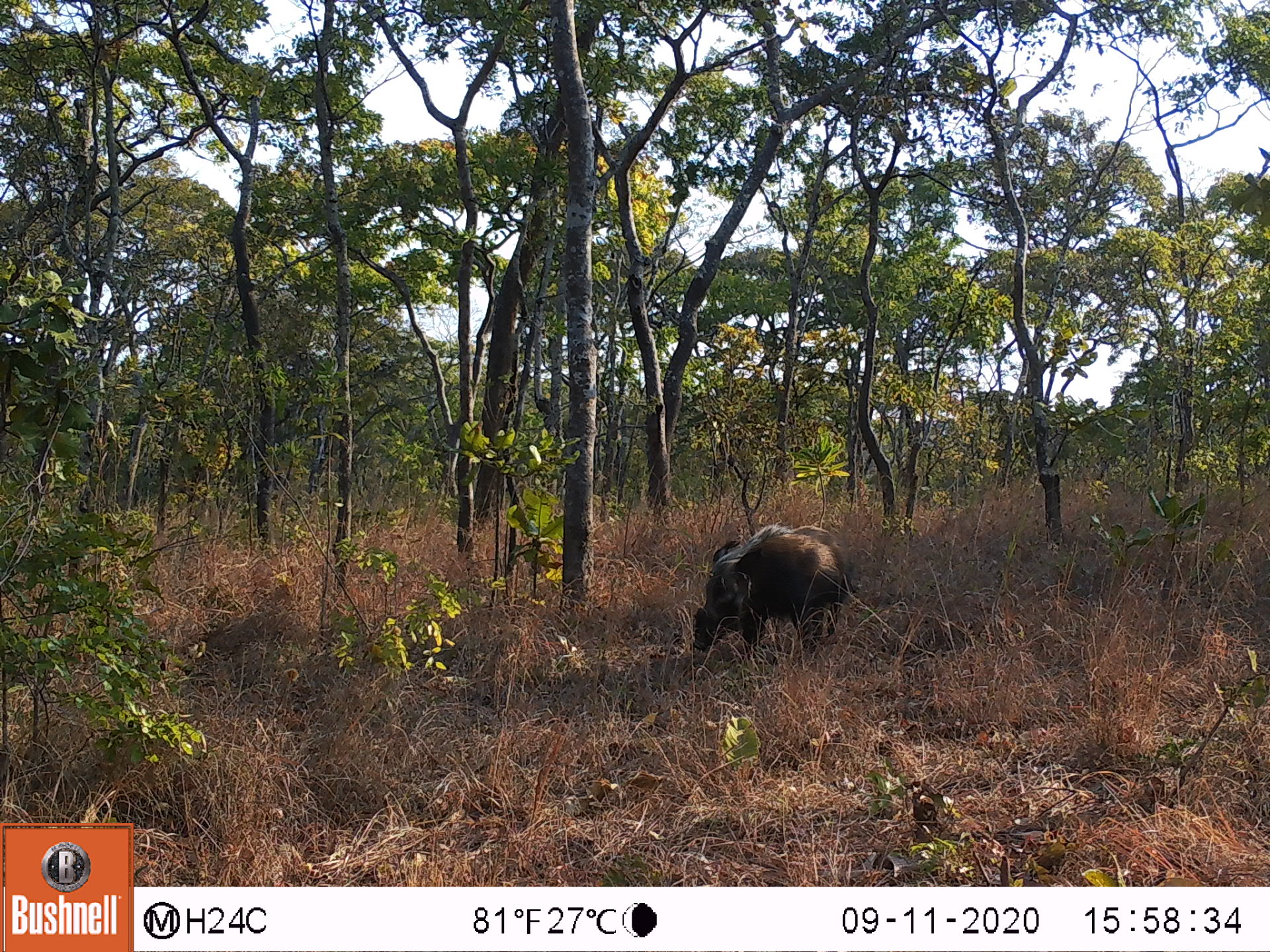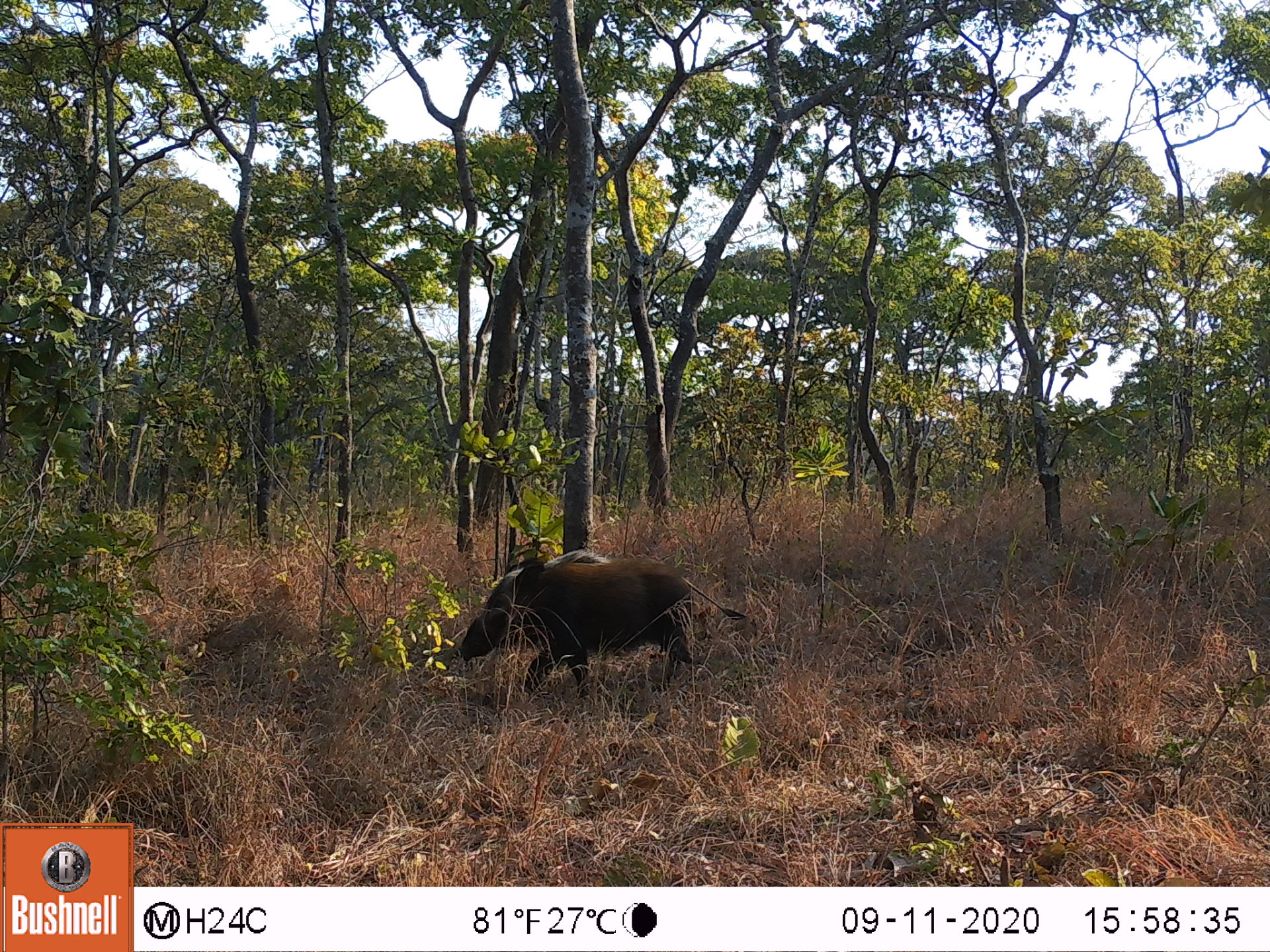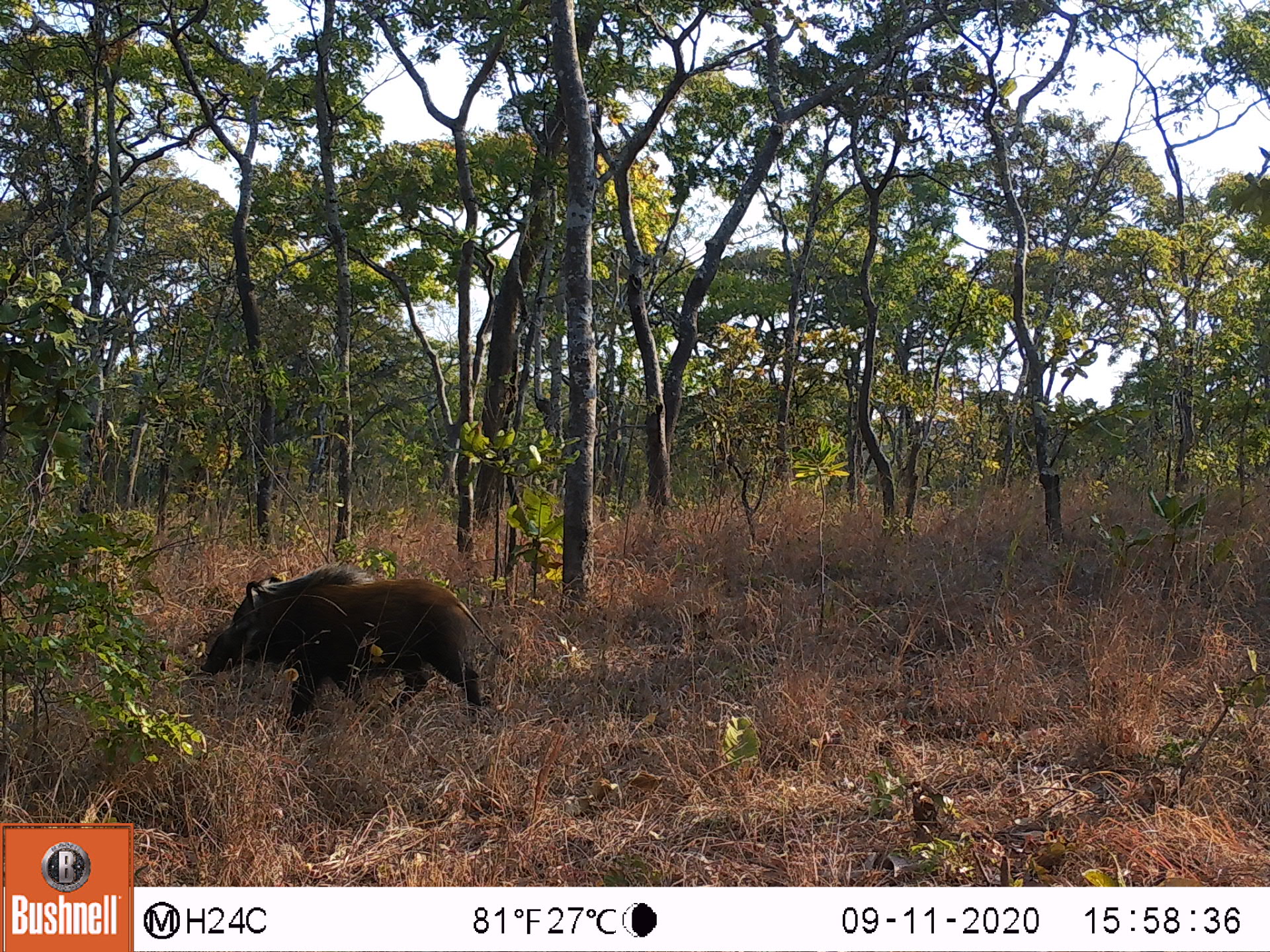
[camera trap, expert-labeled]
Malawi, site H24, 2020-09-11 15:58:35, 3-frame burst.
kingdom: Animalia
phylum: Chordata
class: Mammalia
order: Artiodactyla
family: Suidae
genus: Potamochoerus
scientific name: Potamochoerus larvatus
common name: bushpig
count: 1